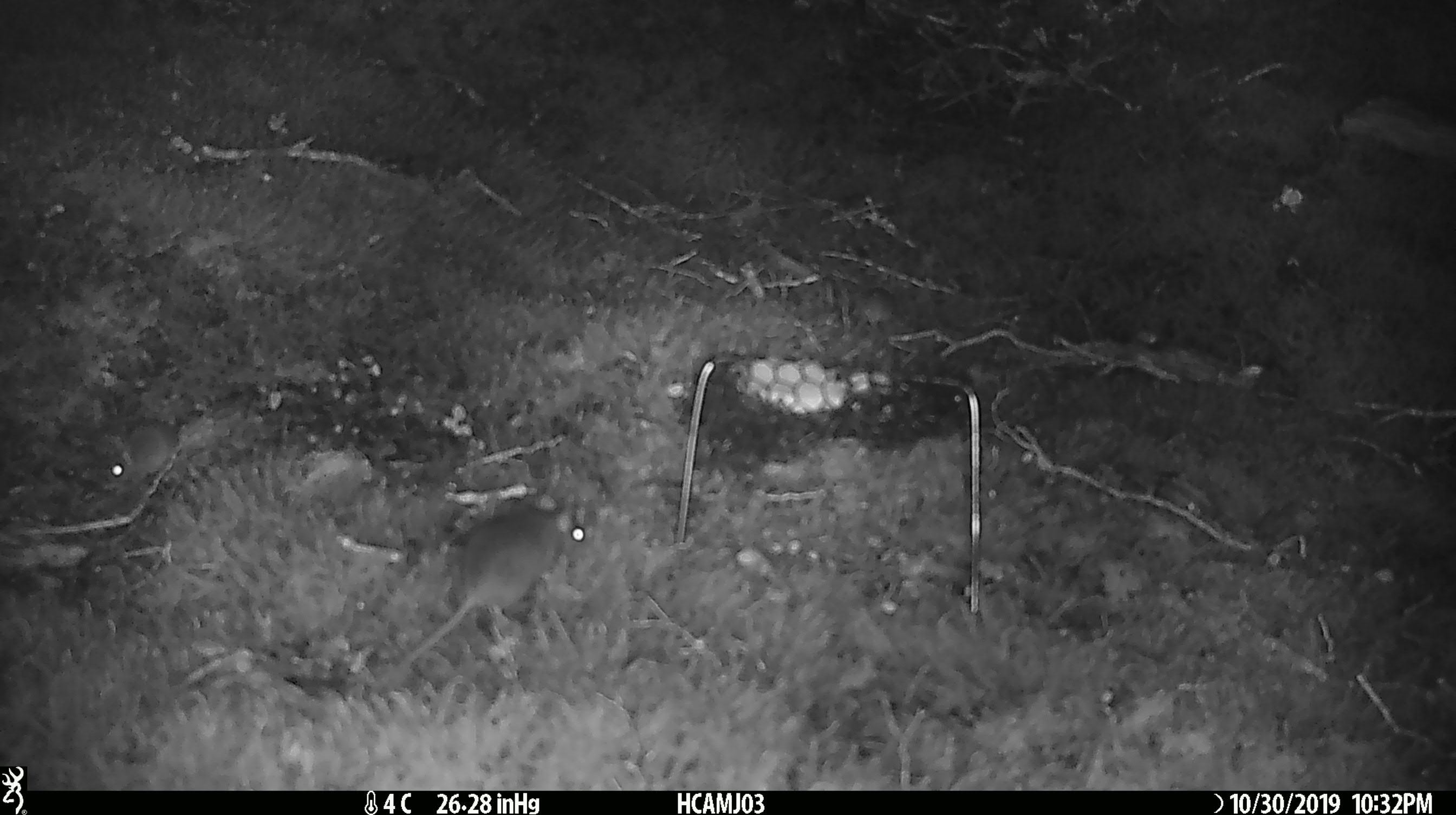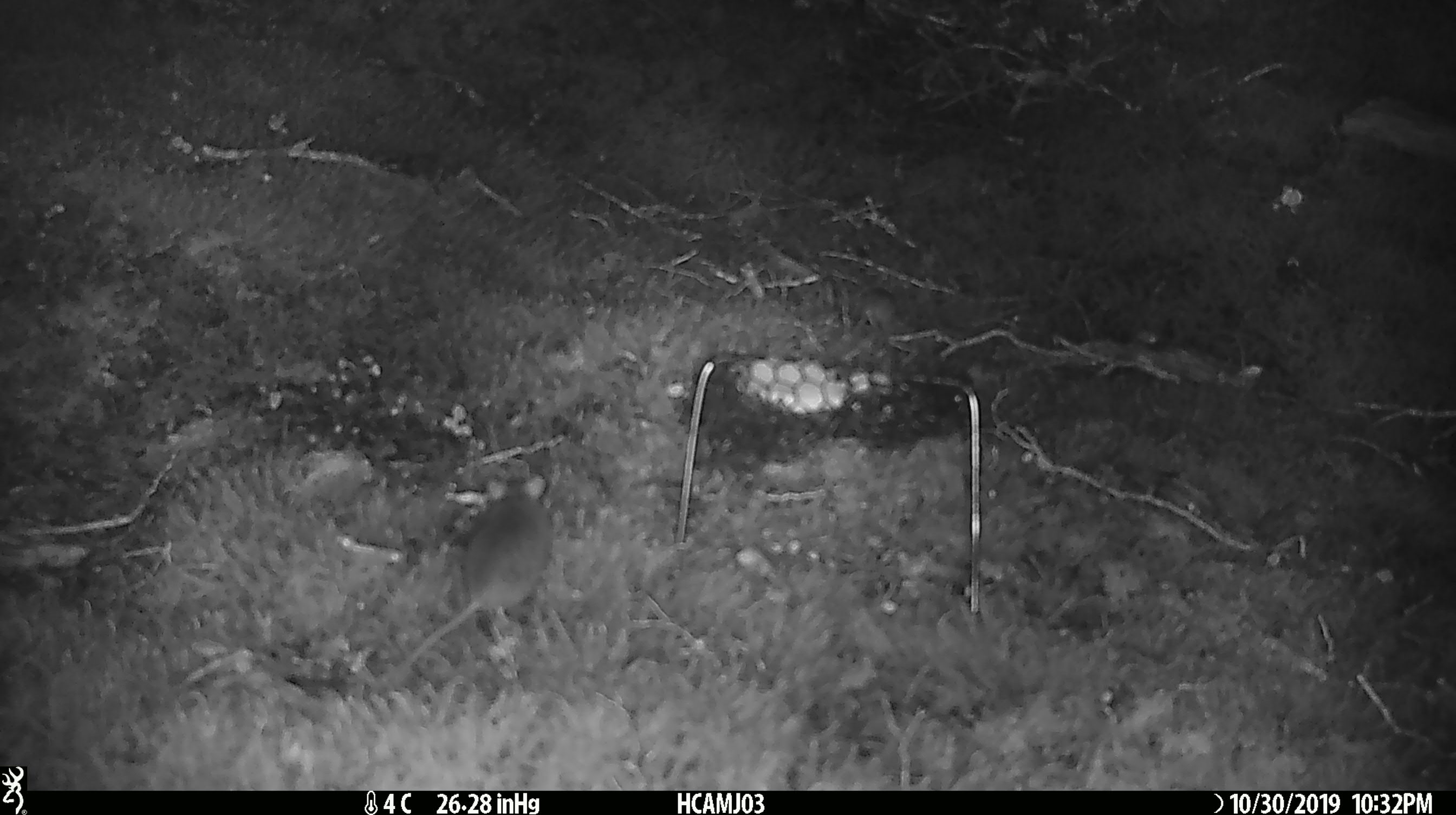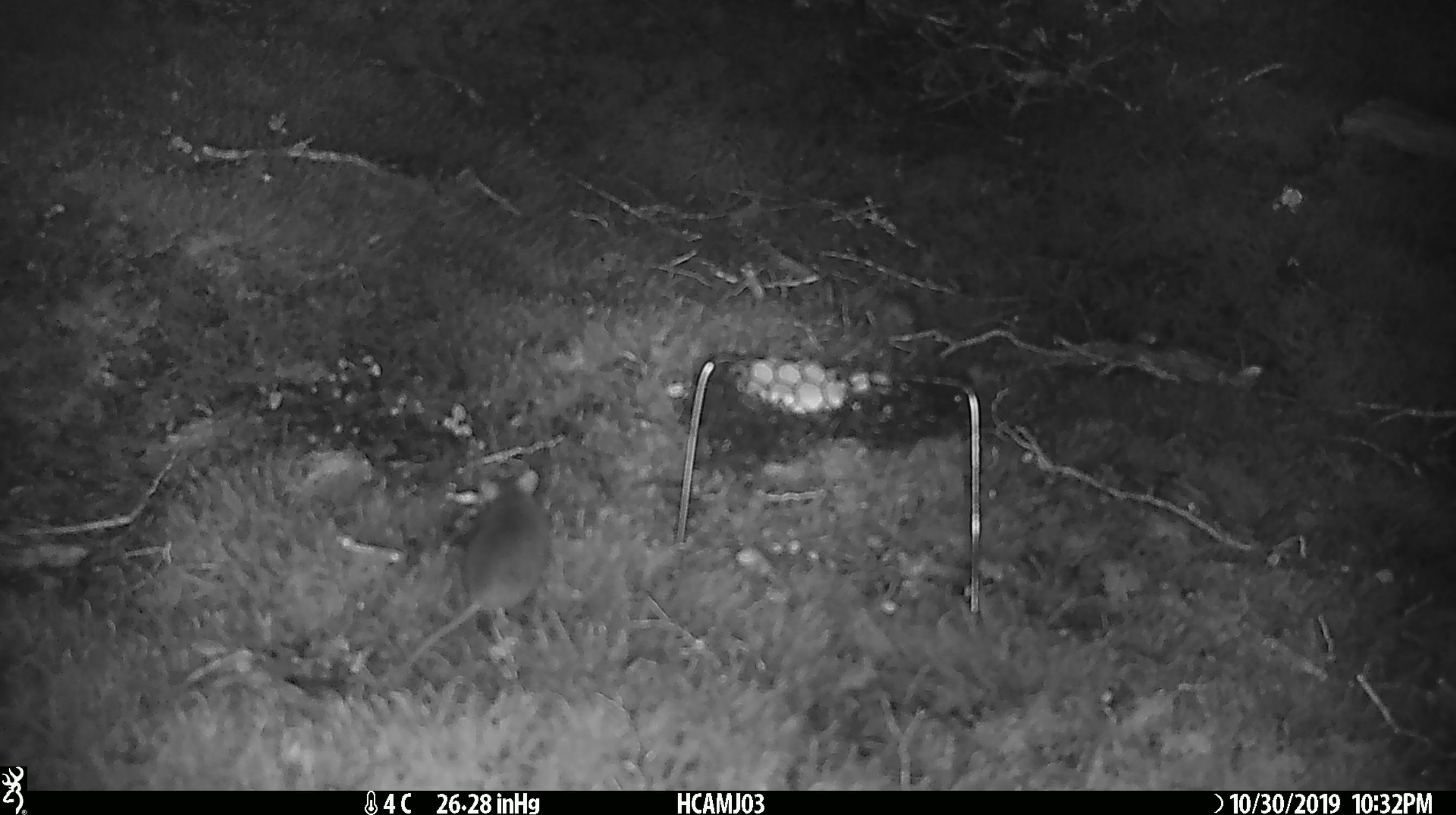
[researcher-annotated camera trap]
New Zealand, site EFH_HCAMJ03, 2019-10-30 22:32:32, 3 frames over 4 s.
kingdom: Animalia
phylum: Chordata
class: Mammalia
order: Rodentia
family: Muridae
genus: Mus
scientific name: Mus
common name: mouse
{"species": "mouse (Mus)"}